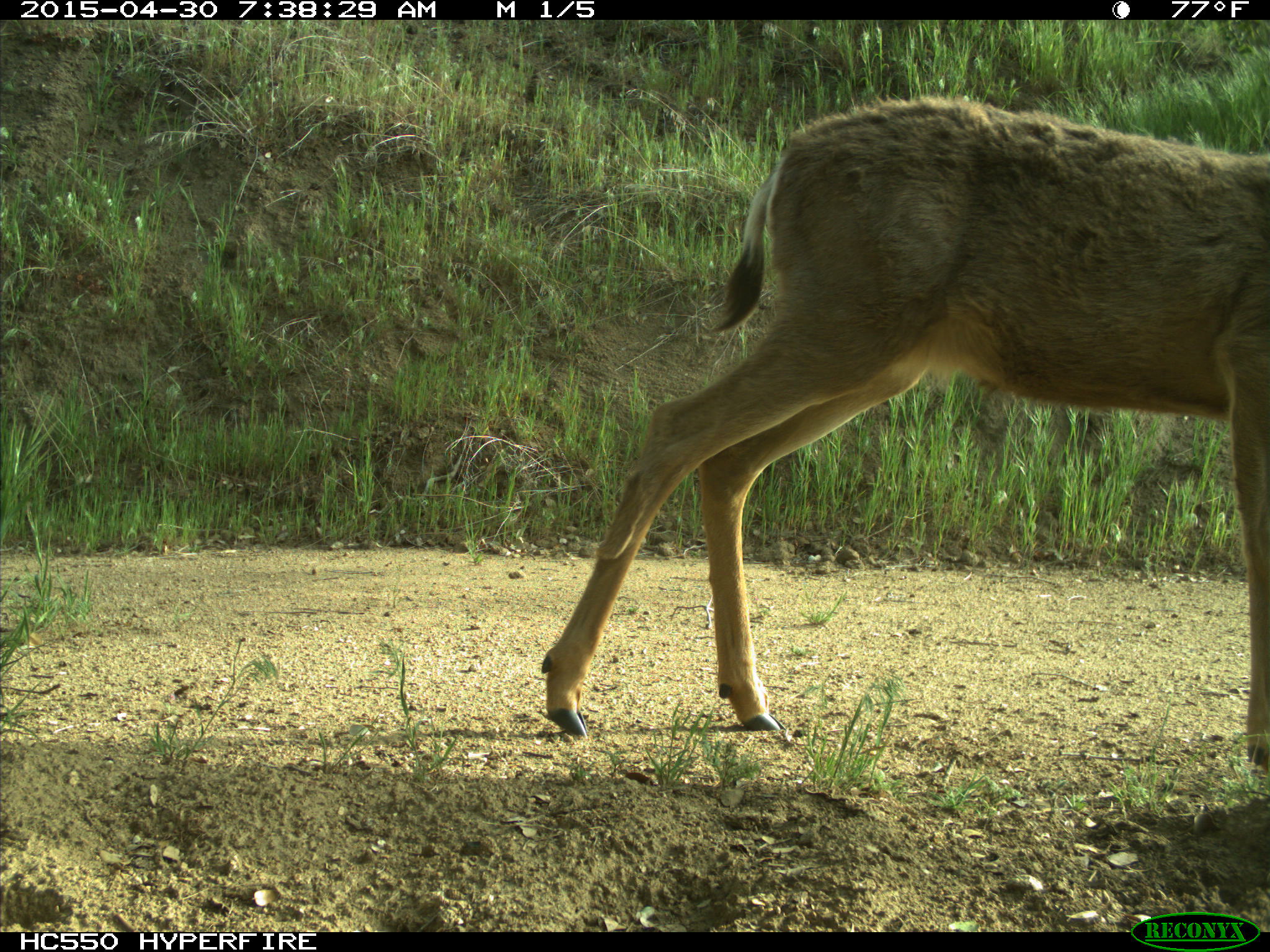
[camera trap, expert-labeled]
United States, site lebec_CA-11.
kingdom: Animalia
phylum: Chordata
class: Mammalia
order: Artiodactyla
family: Cervidae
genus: Odocoileus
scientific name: Odocoileus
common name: deer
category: unidentified deer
Unidentified deer (deer) (Odocoileus).